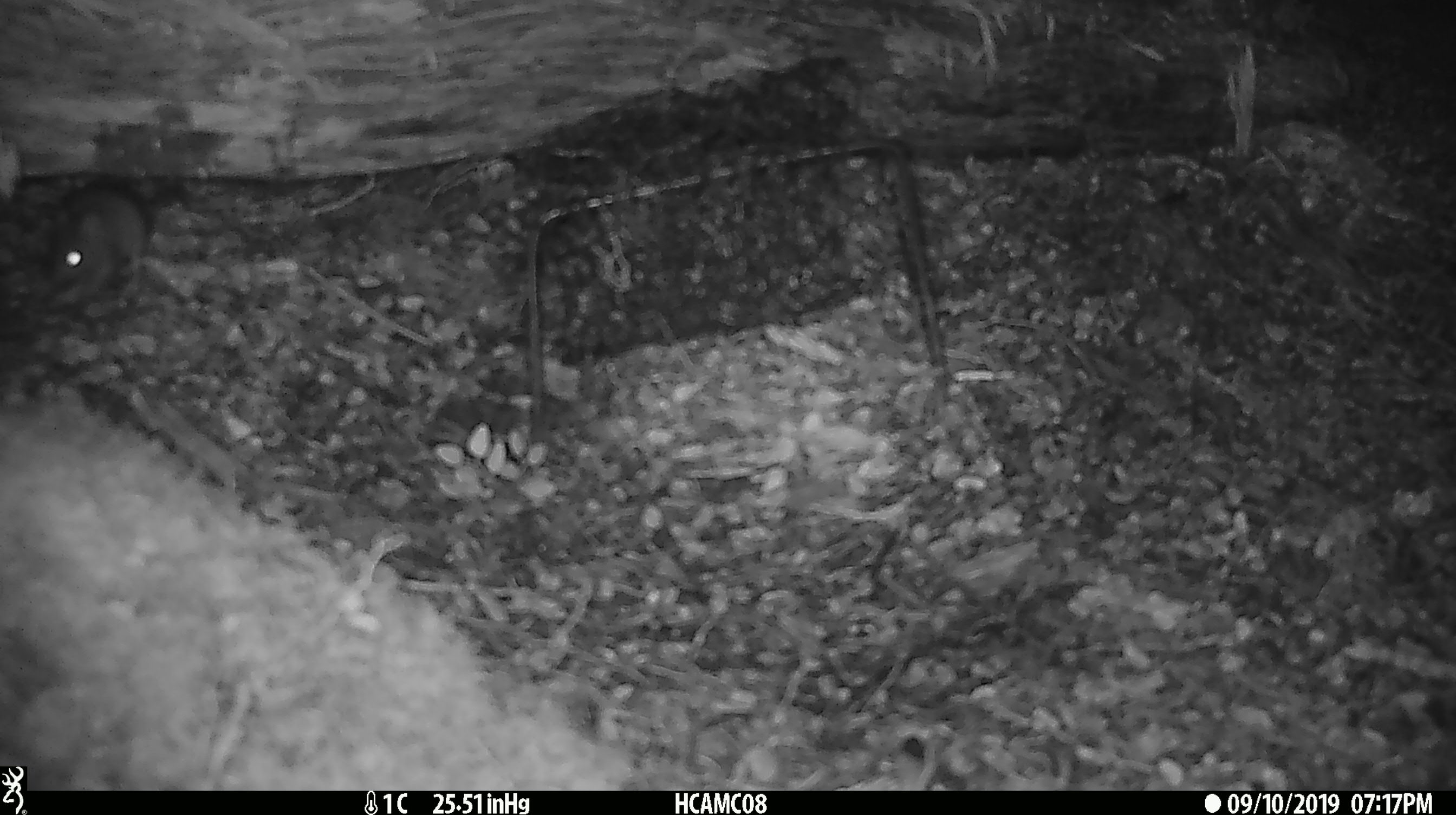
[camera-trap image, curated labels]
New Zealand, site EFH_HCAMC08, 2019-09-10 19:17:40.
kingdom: Animalia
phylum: Chordata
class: Mammalia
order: Rodentia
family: Muridae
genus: Mus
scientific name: Mus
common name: mouse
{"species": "mouse (Mus)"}